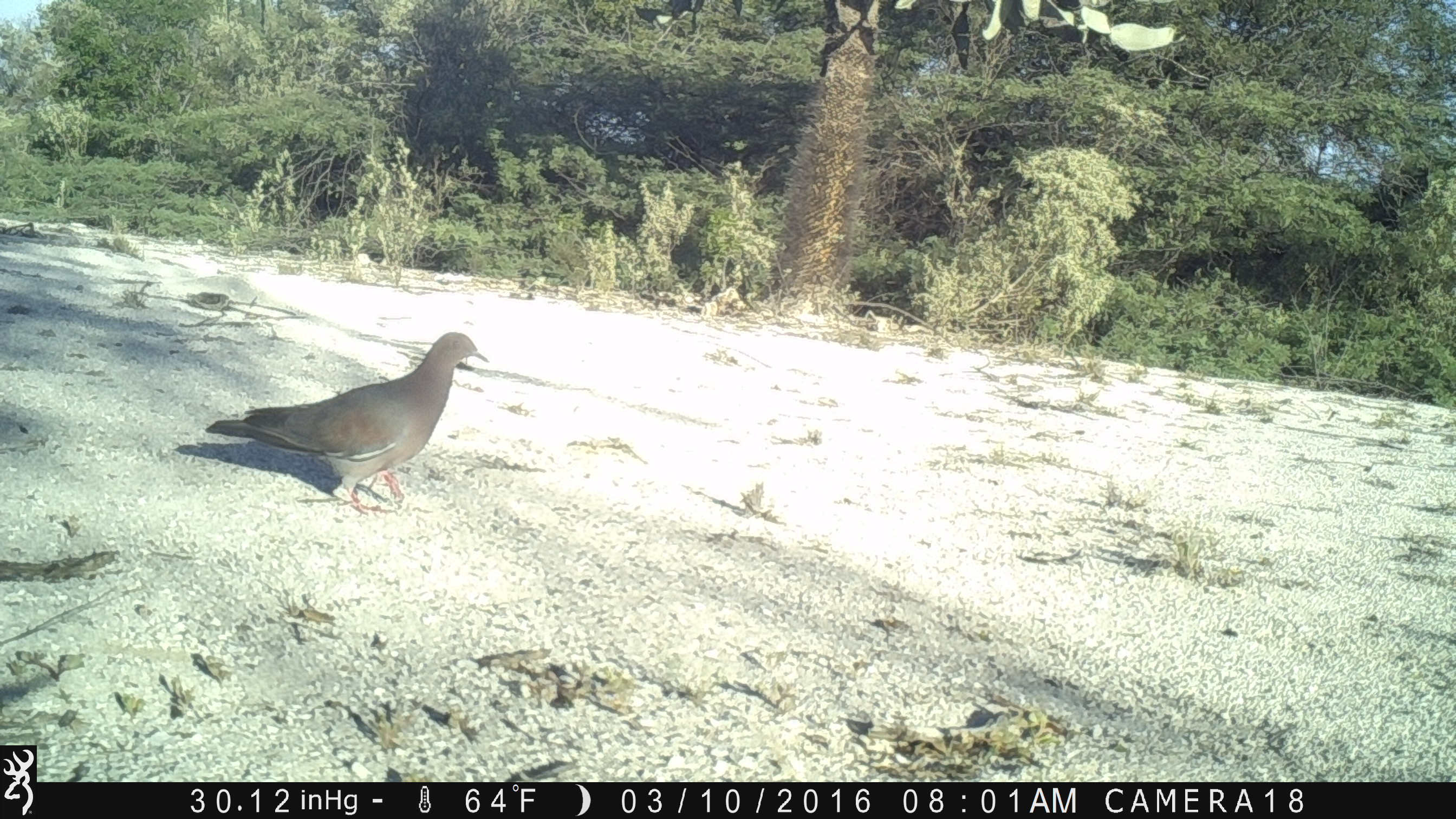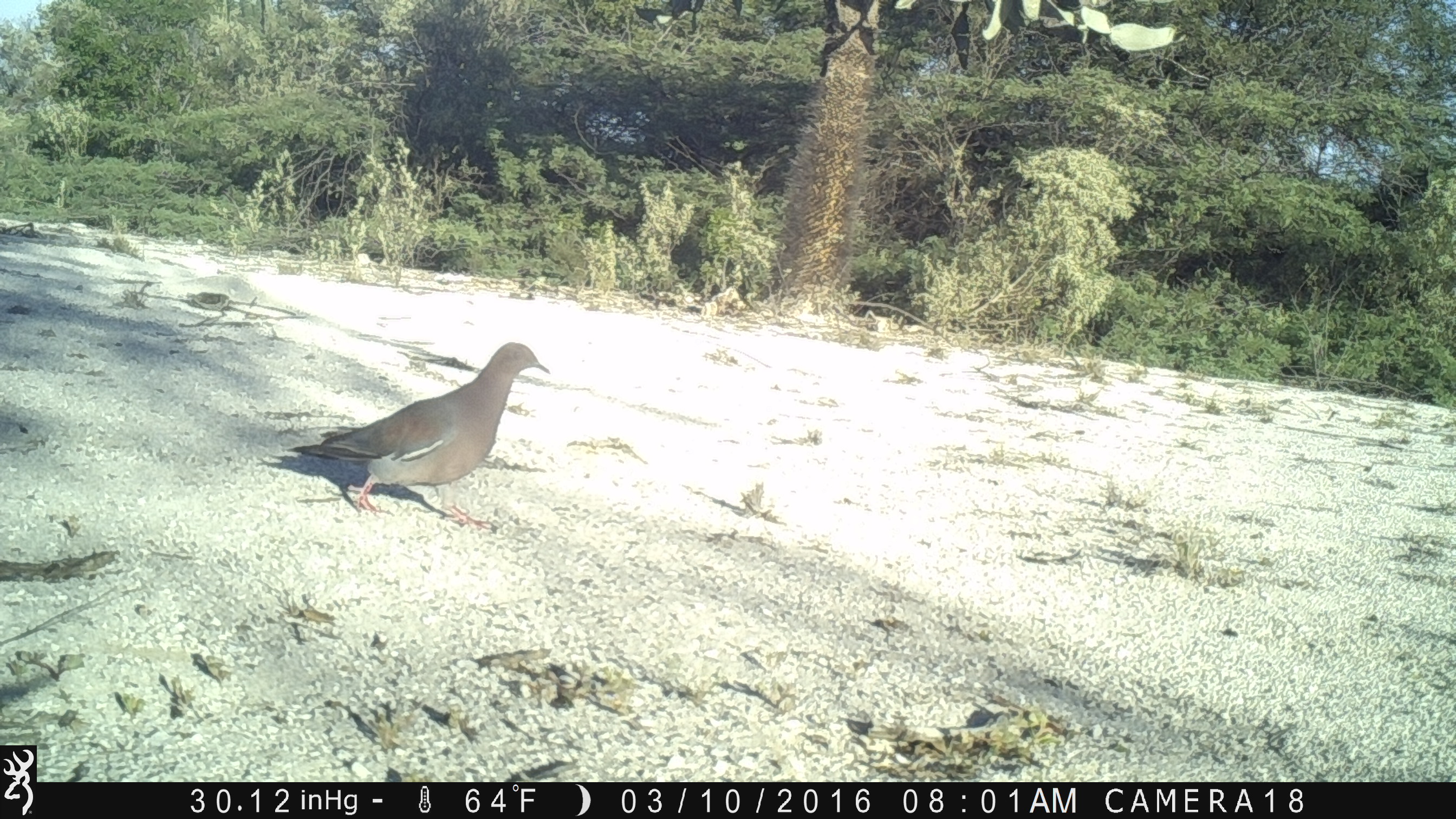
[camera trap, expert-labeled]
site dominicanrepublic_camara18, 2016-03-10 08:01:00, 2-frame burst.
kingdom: Animalia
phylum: Chordata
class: Aves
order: Columbiformes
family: Columbidae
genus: Zenaida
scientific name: Zenaida asiatica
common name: white-winged dove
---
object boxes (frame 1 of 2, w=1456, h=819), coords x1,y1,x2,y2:
white-winged dove: 200,328,491,519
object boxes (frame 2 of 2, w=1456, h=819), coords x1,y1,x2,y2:
white-winged dove: 274,340,553,524